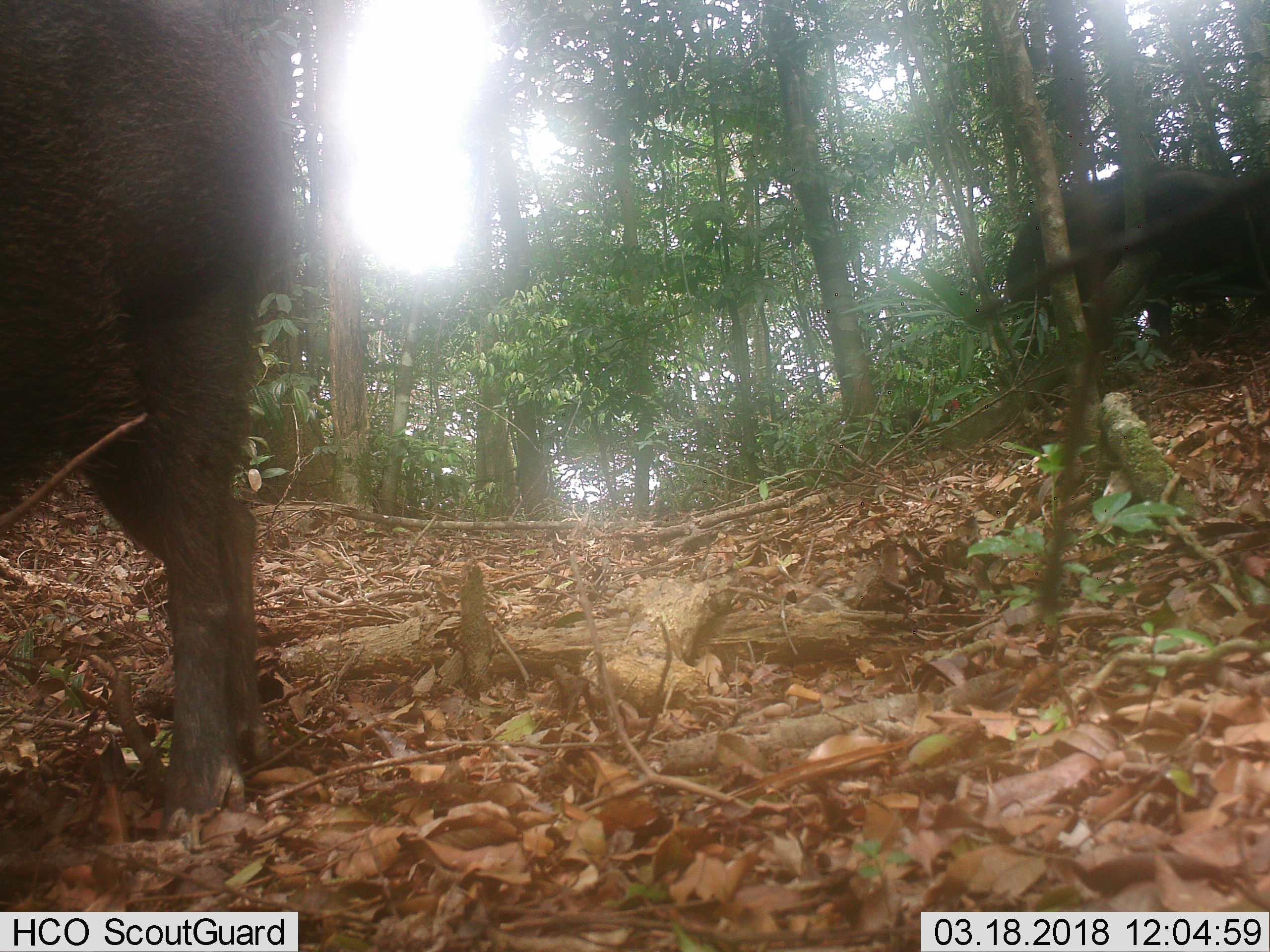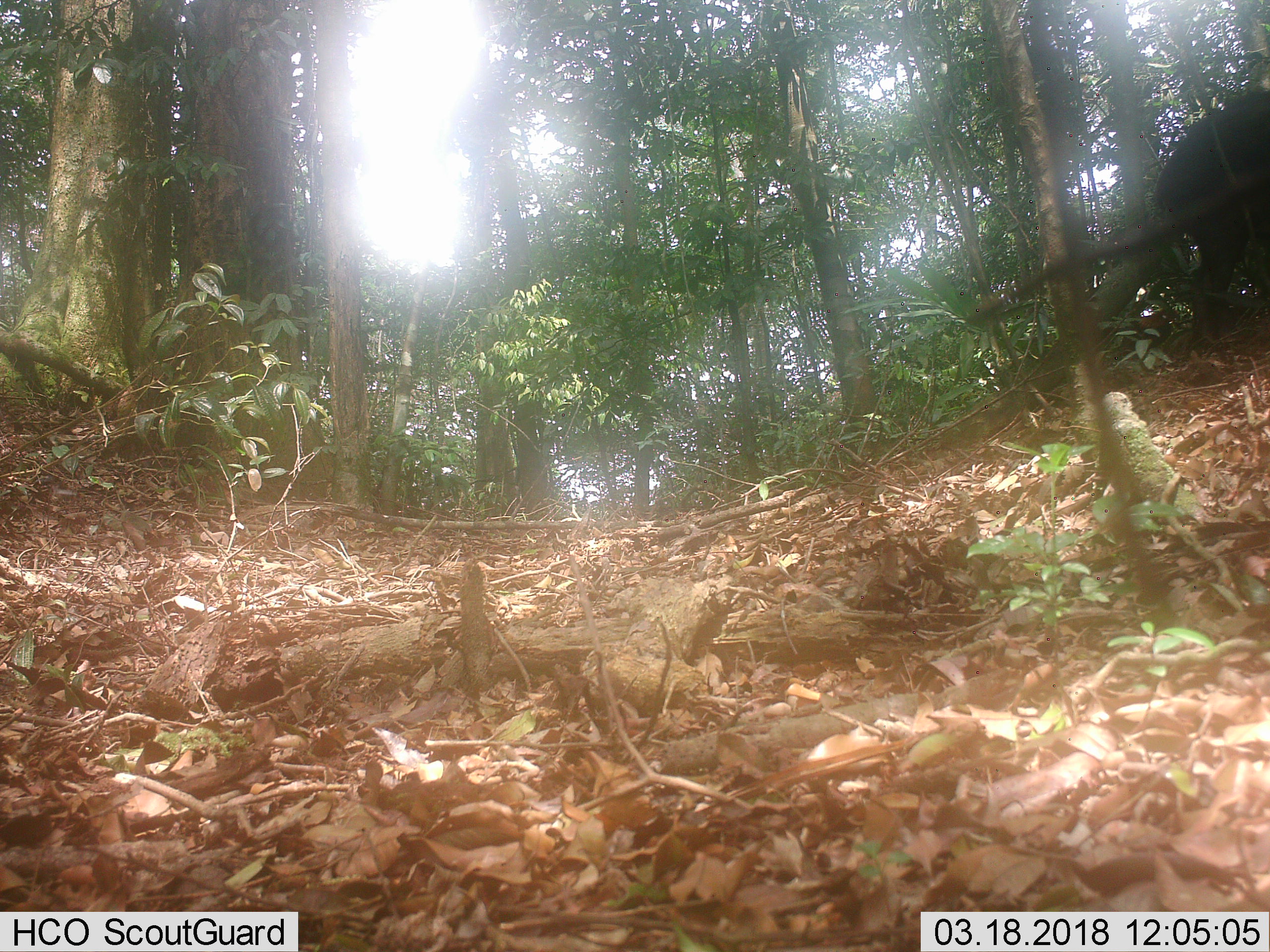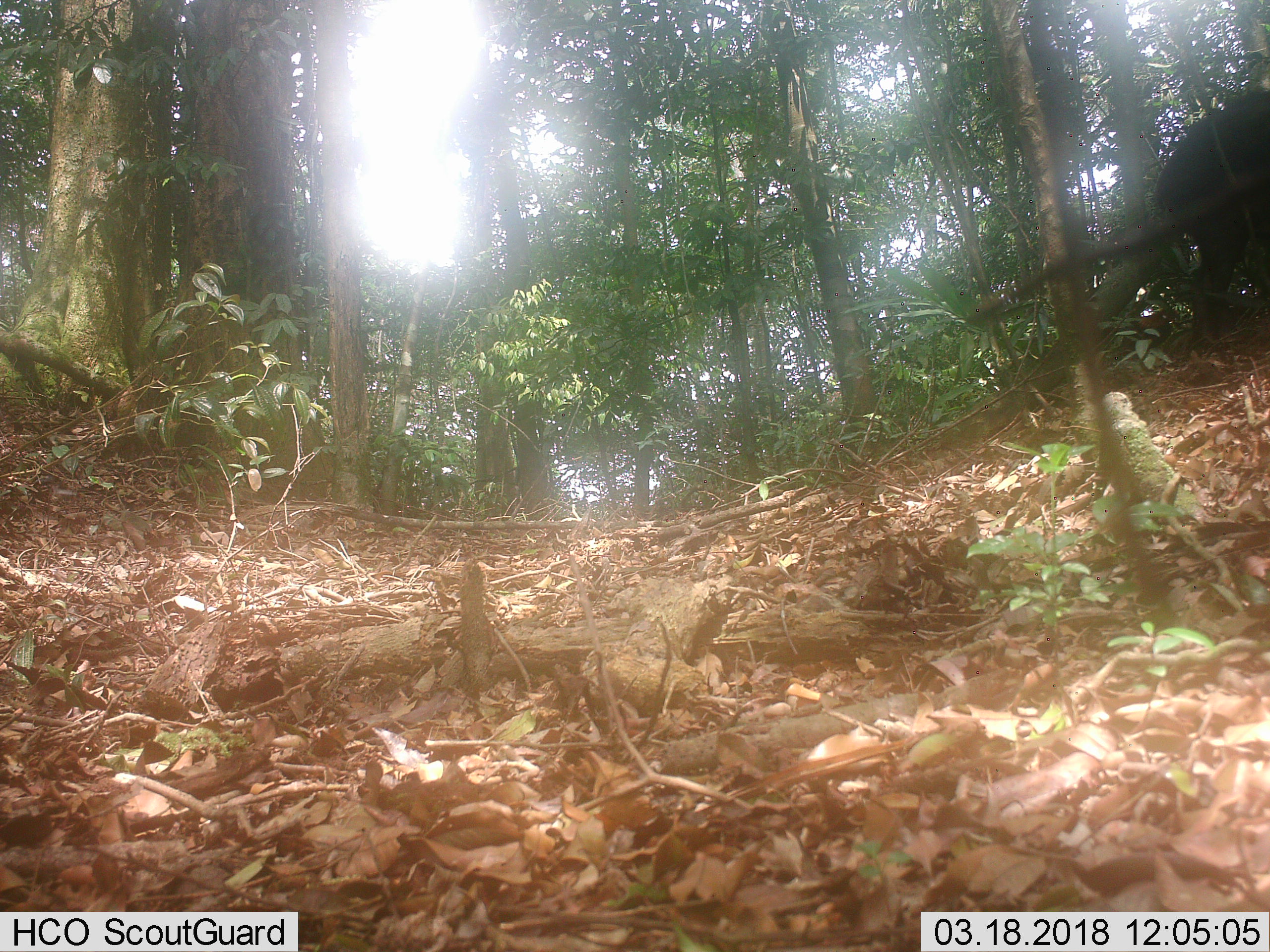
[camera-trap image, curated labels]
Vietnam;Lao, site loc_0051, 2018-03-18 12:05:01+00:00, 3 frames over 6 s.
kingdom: Animalia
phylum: Chordata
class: Mammalia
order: Artiodactyla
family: Suidae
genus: Sus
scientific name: Sus scrofa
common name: eurasian wild pig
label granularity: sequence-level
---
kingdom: Animalia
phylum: Chordata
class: Aves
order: Galliformes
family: Phasianidae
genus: Gallus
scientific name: Gallus gallus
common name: red junglefowl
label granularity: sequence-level